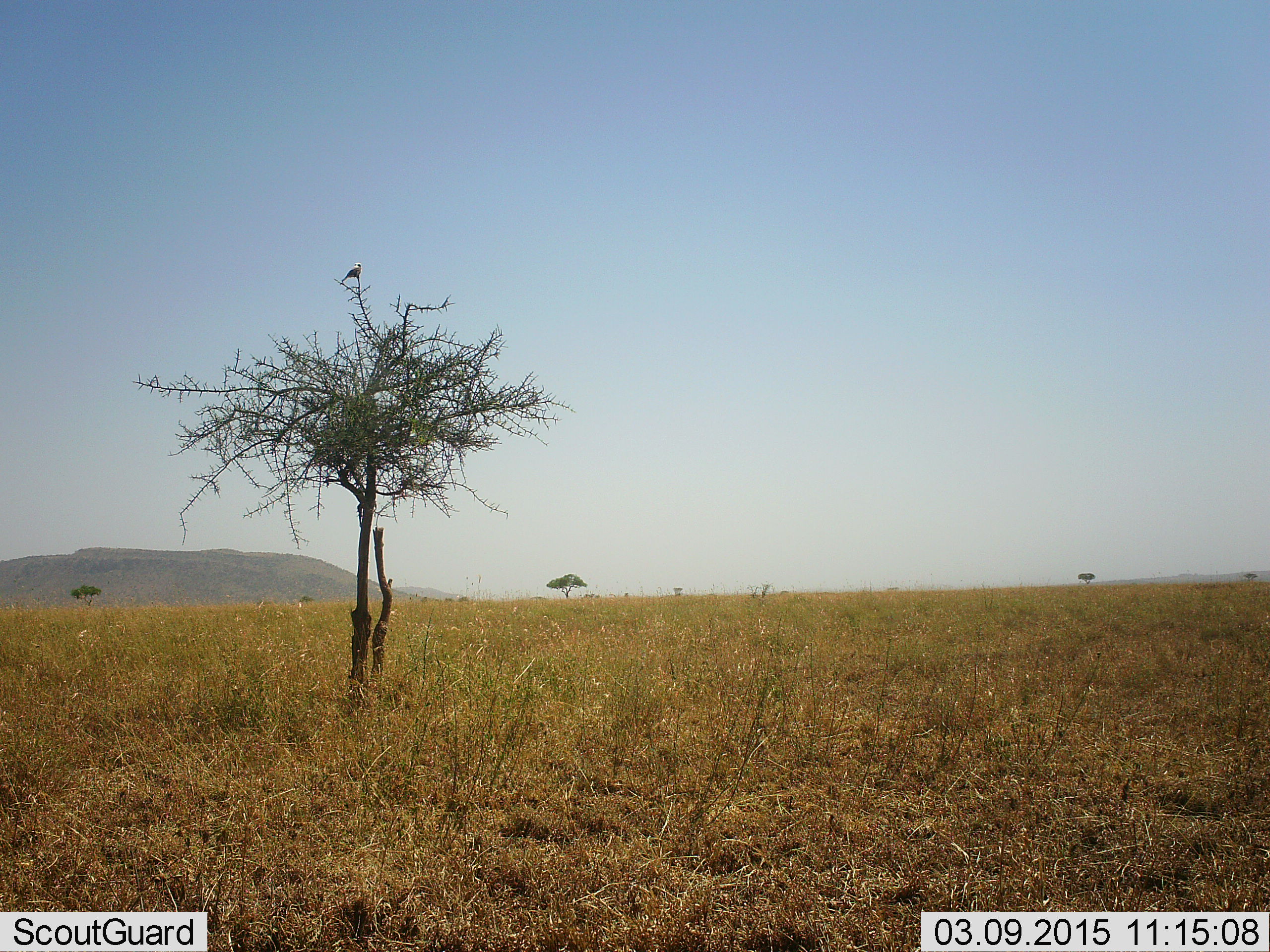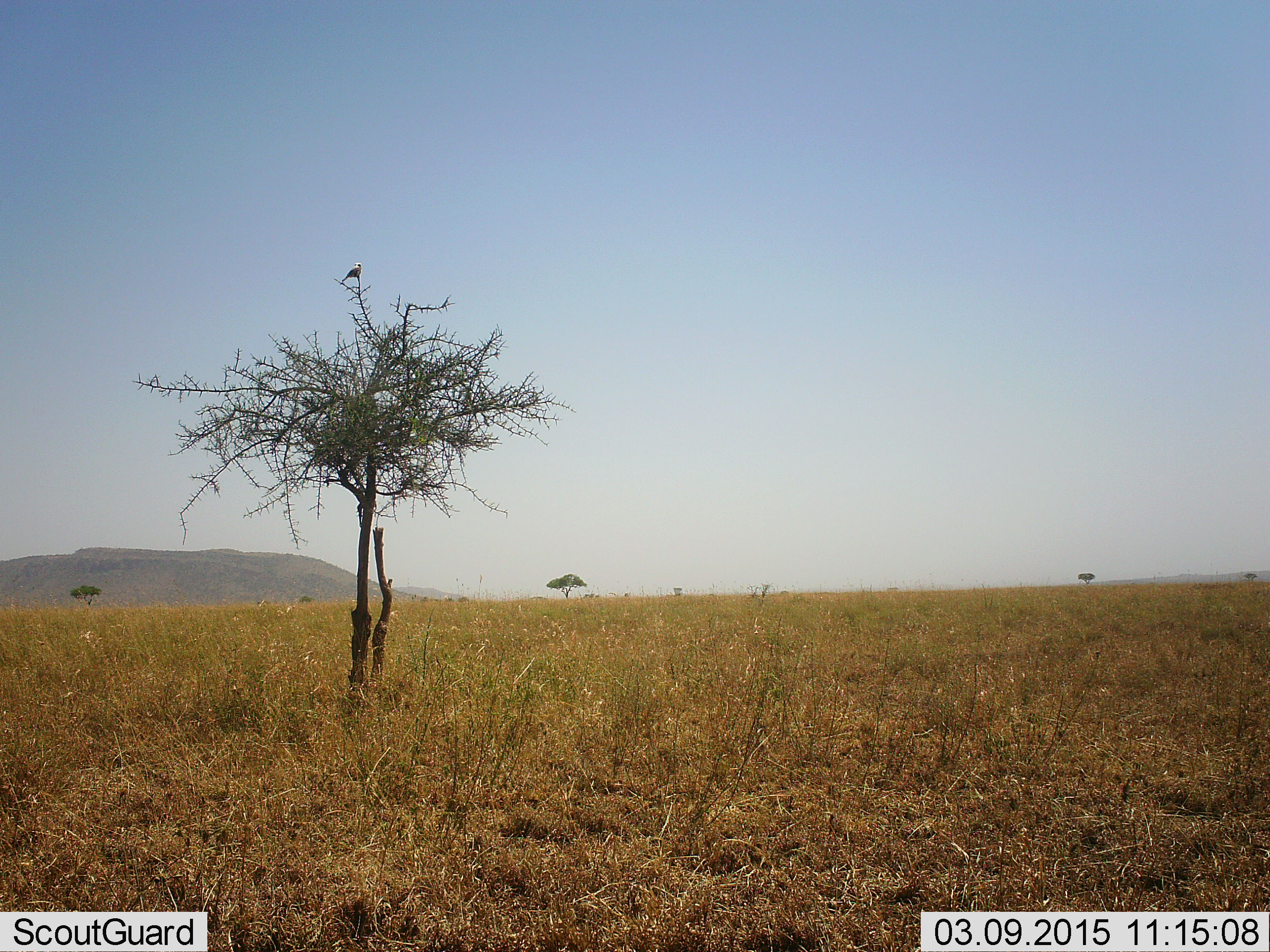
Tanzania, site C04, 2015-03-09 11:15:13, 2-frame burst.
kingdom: Animalia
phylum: Chordata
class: Aves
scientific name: Aves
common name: bird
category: otherbird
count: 1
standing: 50%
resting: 50%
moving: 0%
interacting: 0%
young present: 0%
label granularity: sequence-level